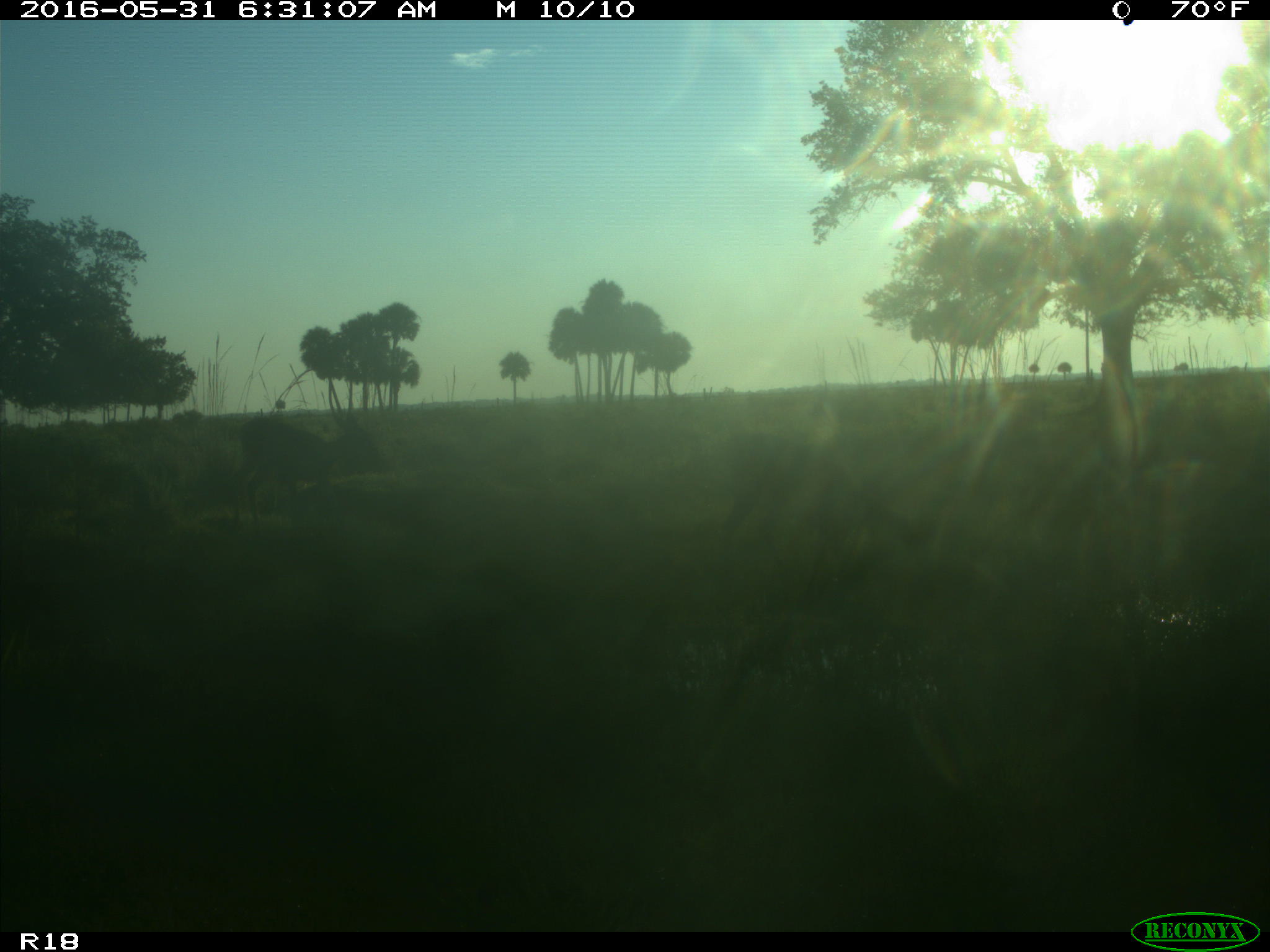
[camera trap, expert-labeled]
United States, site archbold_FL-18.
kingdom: Animalia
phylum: Chordata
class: Mammalia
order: Artiodactyla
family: Cervidae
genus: Odocoileus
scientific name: Odocoileus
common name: deer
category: unidentified deer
Unidentified deer (deer) (Odocoileus).